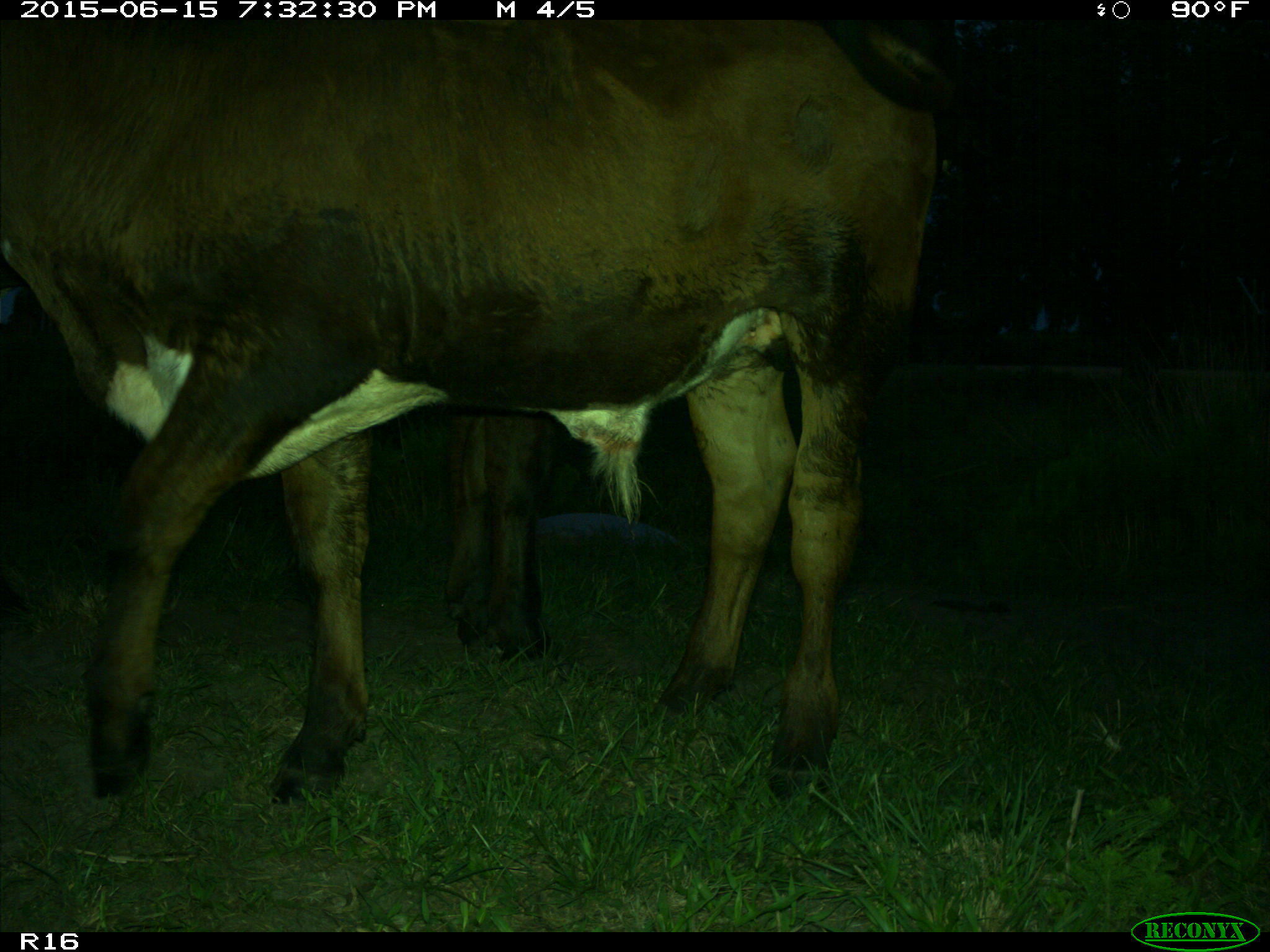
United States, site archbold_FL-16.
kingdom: Animalia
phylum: Chordata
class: Mammalia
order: Artiodactyla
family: Bovidae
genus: Bos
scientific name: Bos taurus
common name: domestic cow